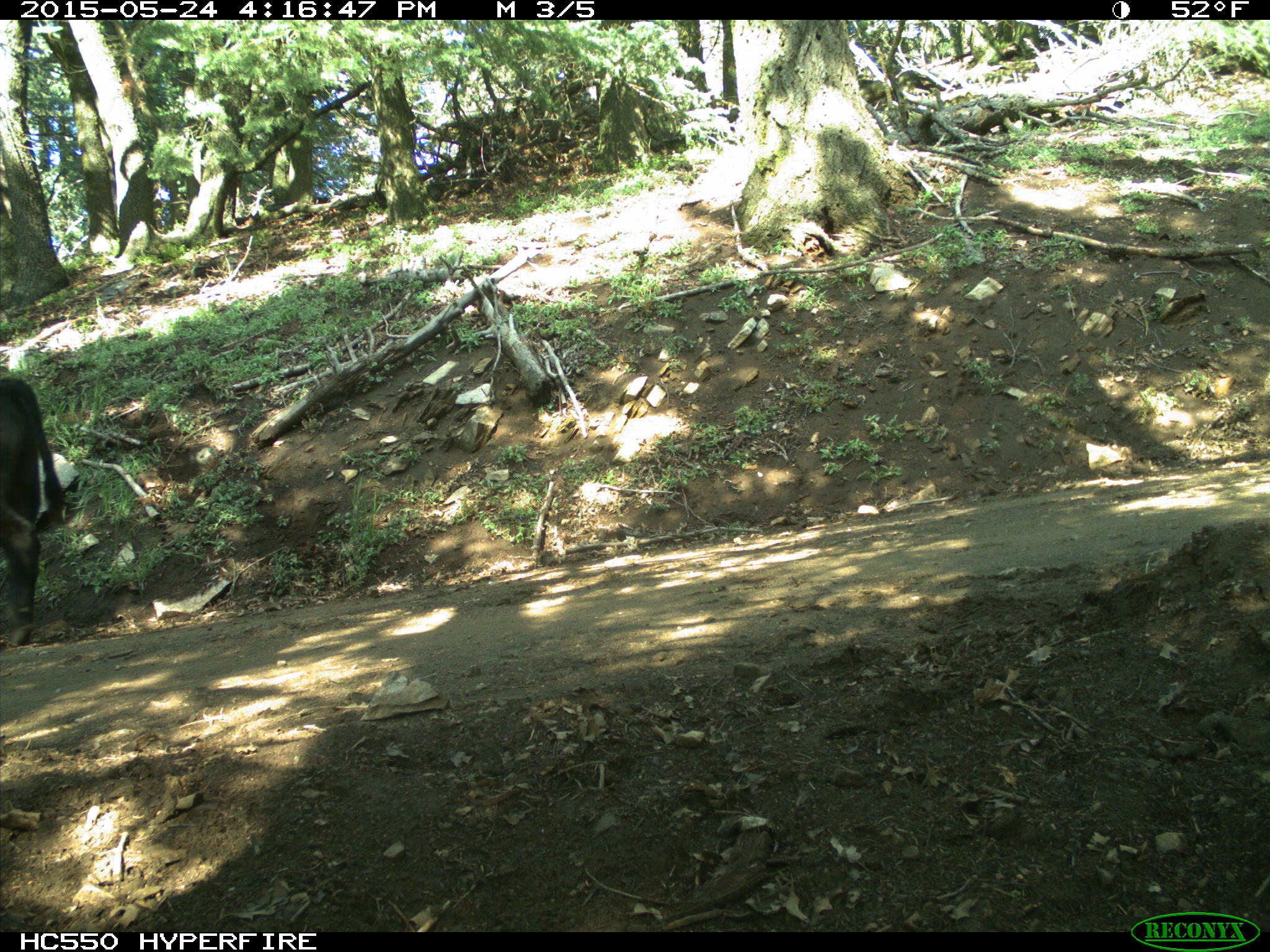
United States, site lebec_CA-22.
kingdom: Animalia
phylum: Chordata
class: Mammalia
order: Artiodactyla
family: Bovidae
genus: Bos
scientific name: Bos taurus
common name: domestic cow